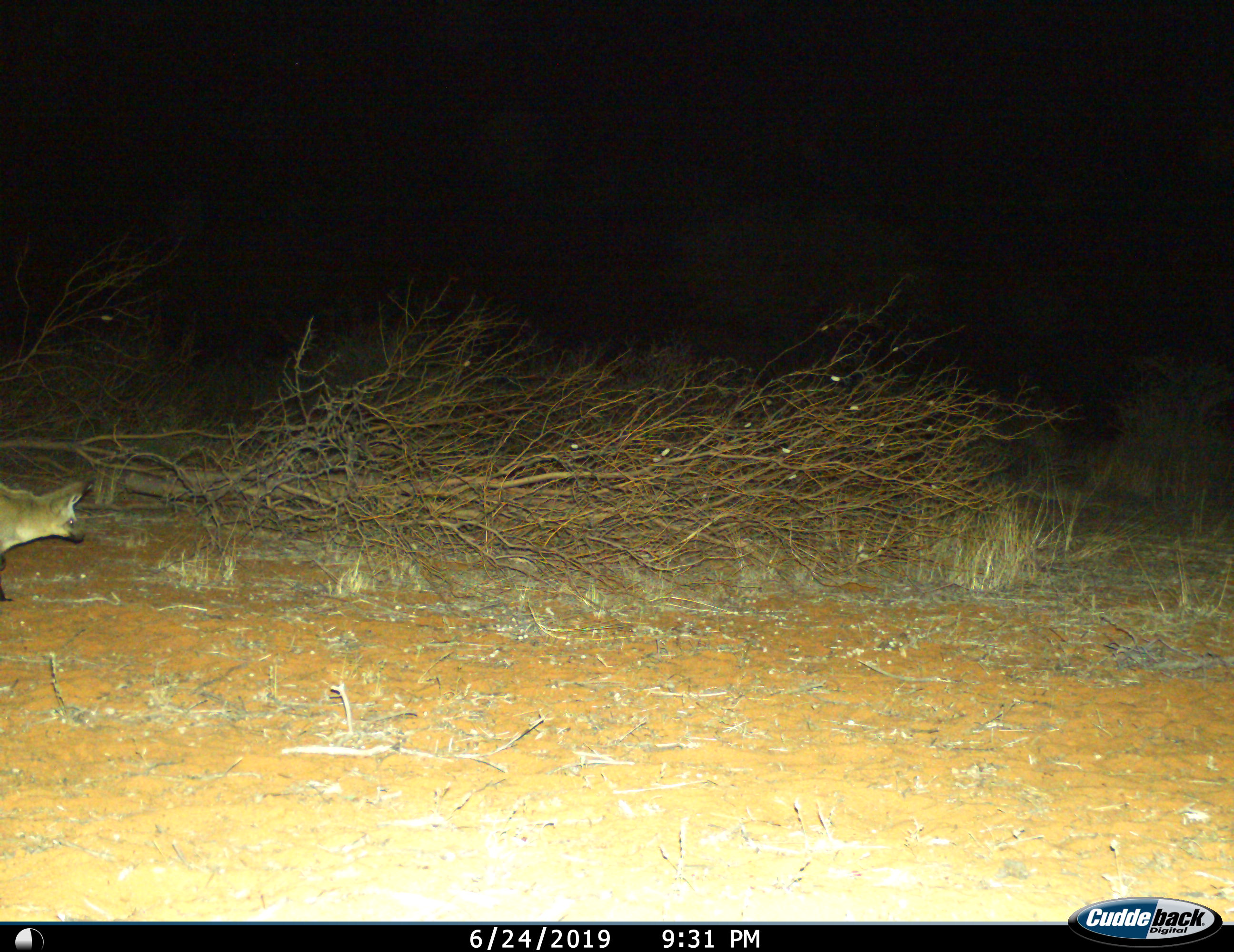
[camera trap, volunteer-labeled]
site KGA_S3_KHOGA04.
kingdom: Animalia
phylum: Chordata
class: Mammalia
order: Carnivora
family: Canidae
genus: Otocyon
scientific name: Otocyon megalotis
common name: bat-eared fox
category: foxbateared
Foxbateared (bat-eared fox) (Otocyon megalotis), count 1. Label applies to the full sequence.